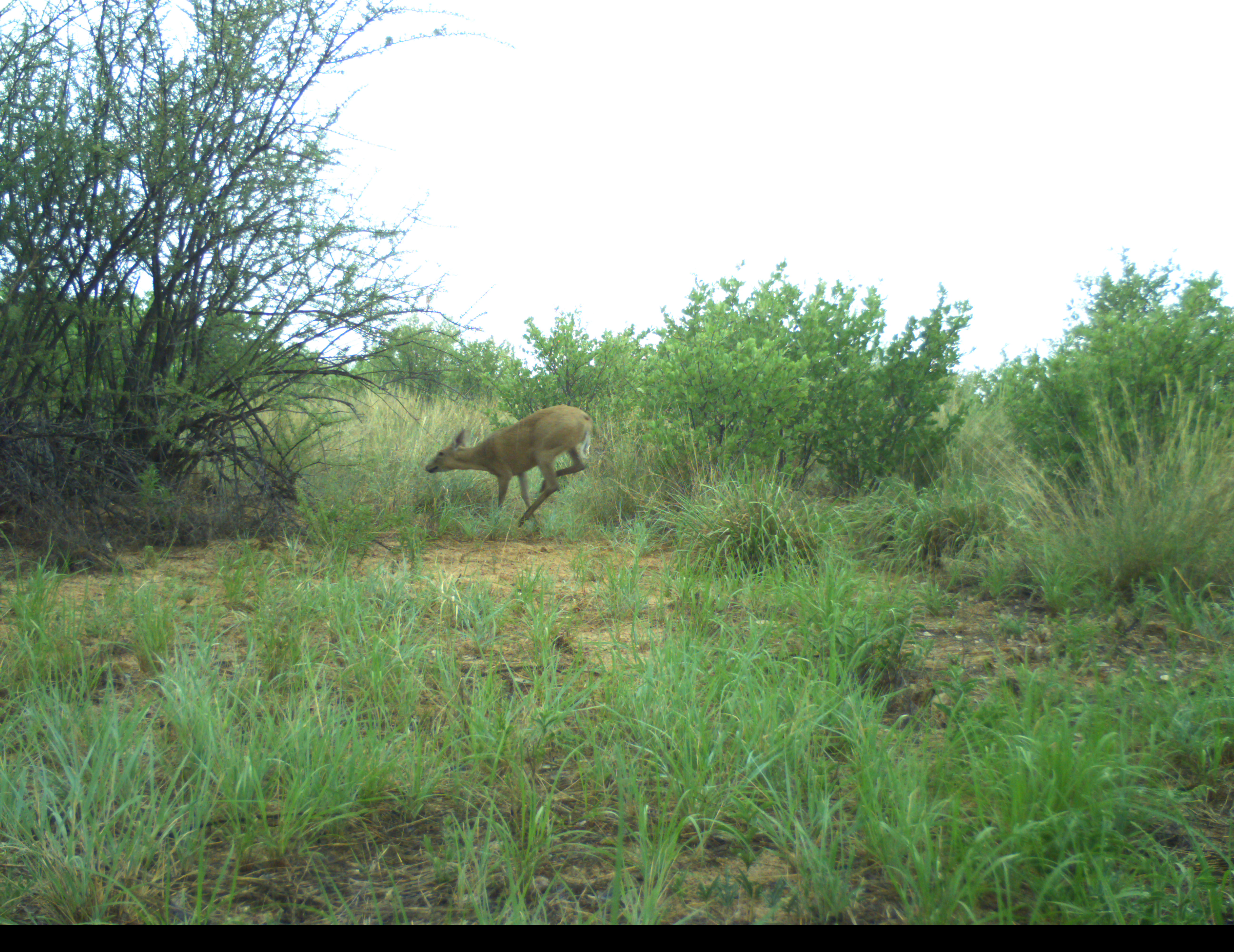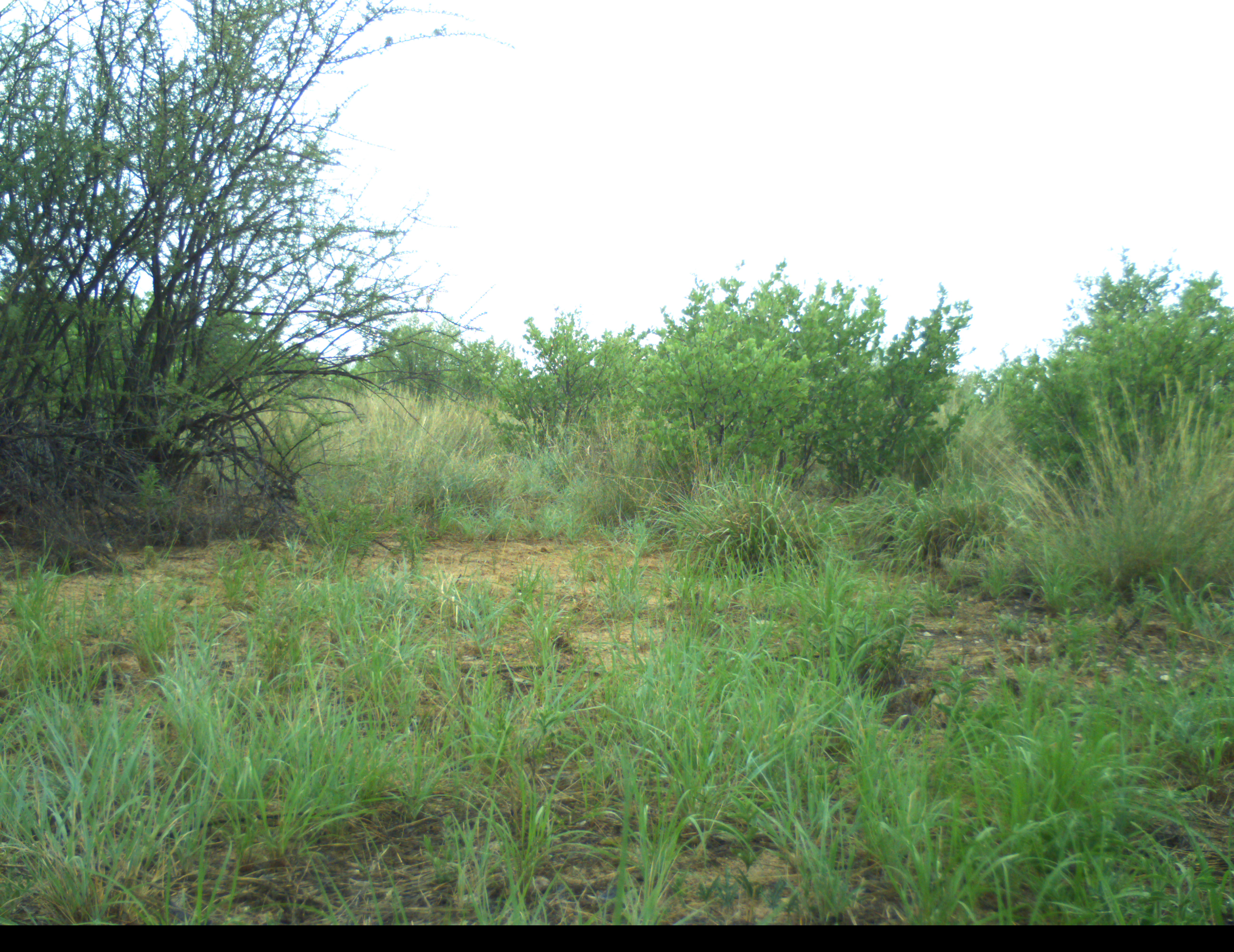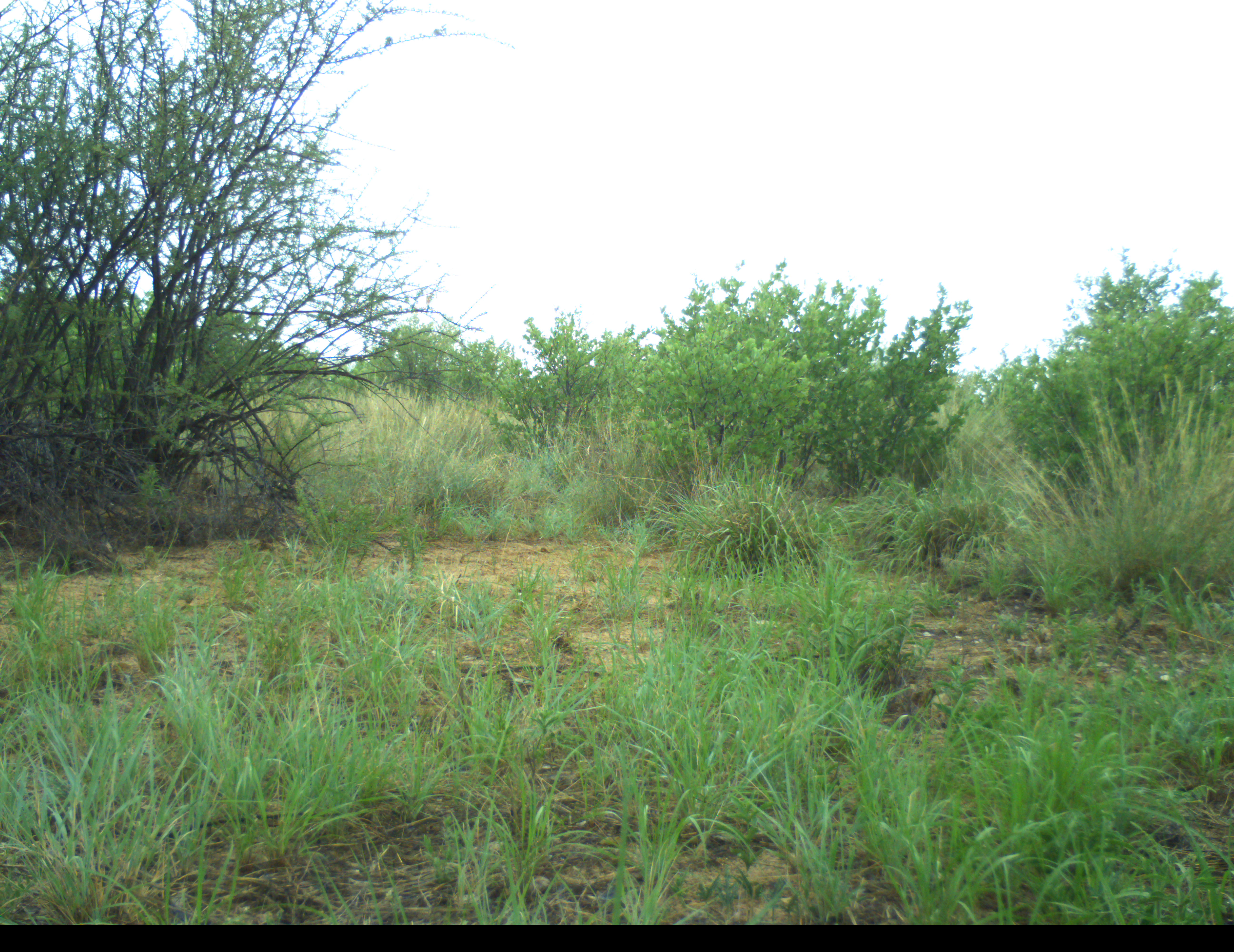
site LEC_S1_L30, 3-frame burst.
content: unidentified animal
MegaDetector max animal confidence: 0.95